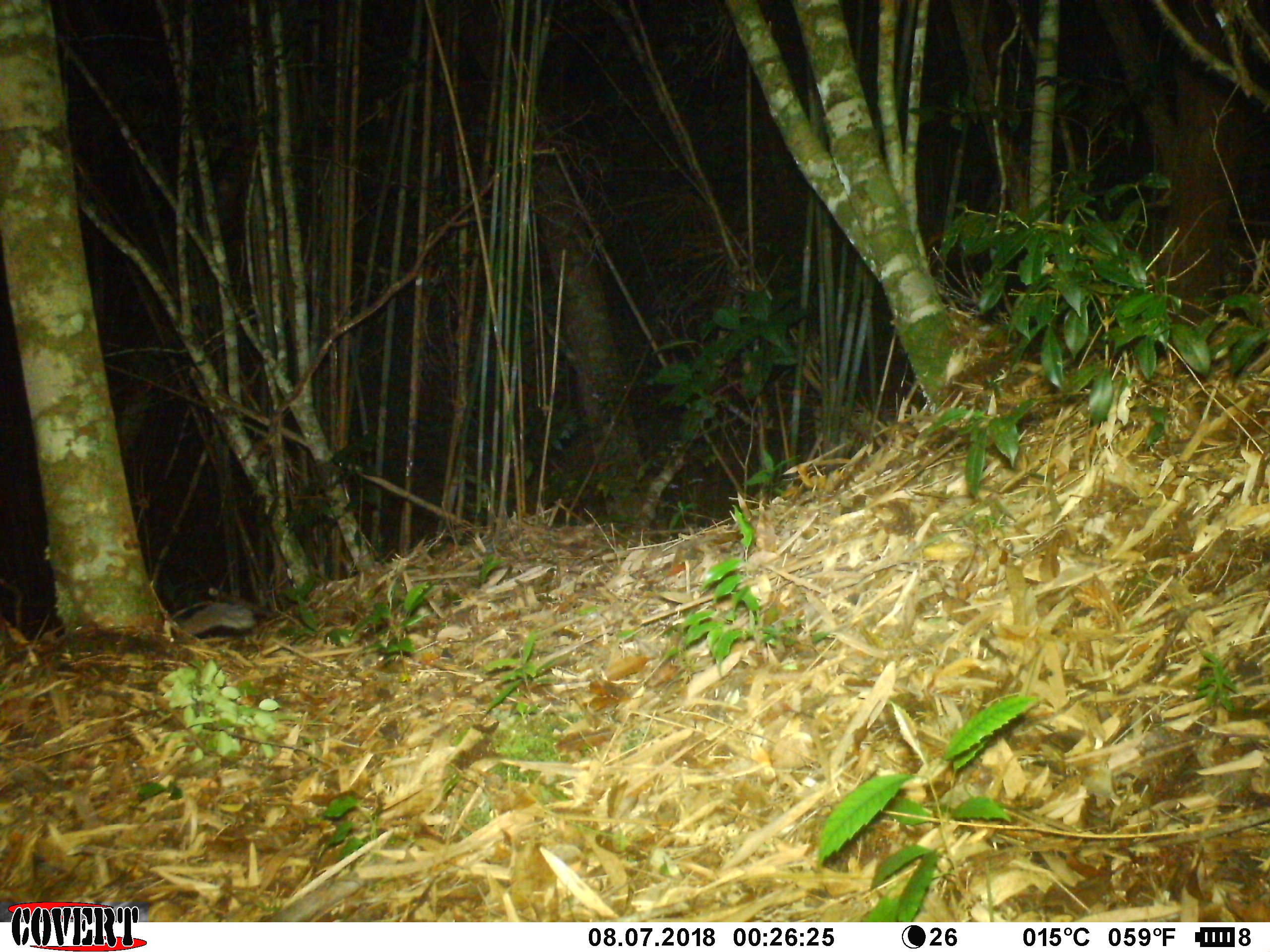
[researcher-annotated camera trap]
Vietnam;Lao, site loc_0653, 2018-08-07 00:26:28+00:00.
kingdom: Animalia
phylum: Chordata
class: Mammalia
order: Carnivora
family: Mustelidae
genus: Melogale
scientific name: Melogale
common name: ferret badger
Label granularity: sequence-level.